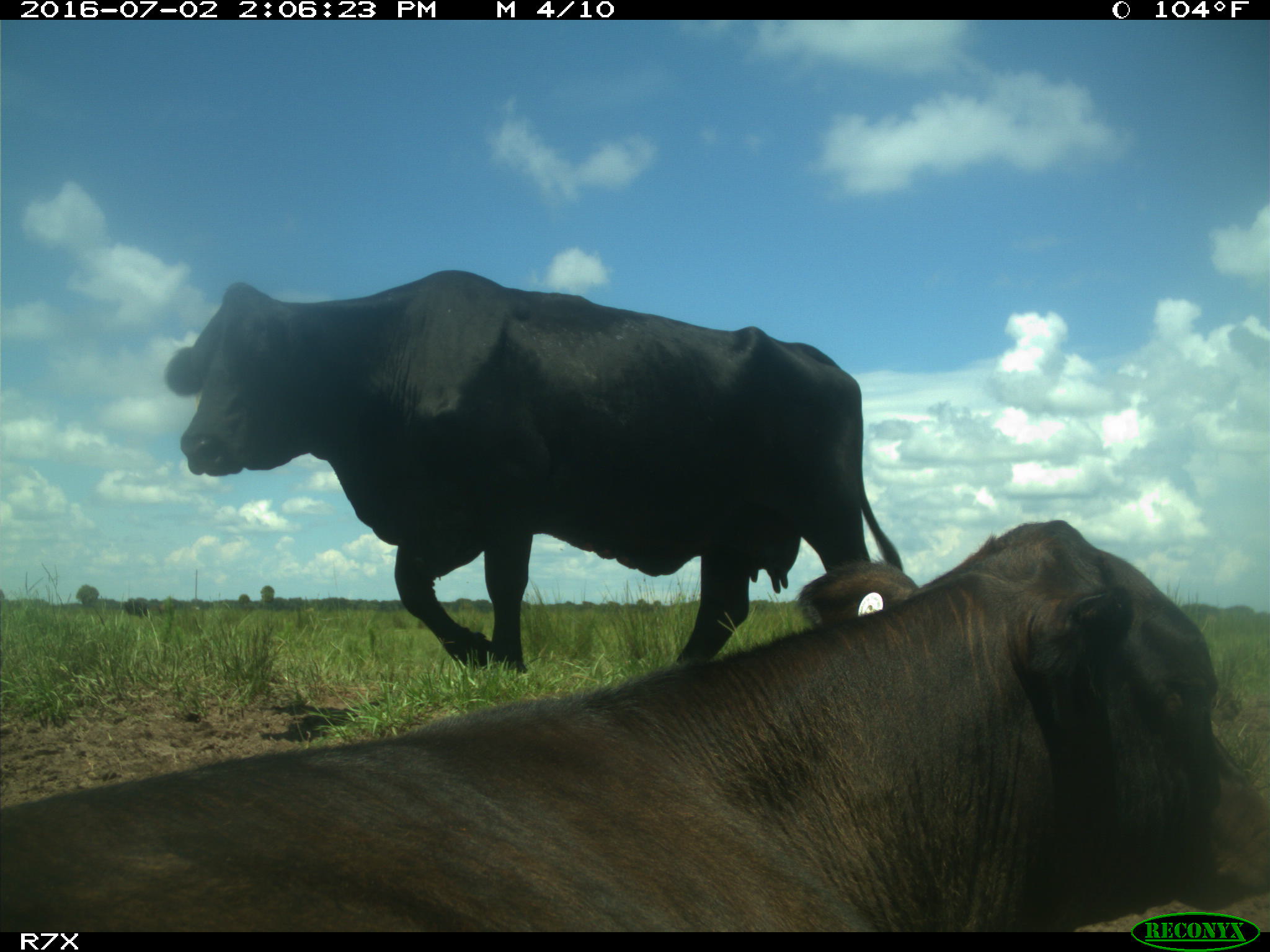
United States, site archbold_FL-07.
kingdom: Animalia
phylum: Chordata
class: Mammalia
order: Artiodactyla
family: Bovidae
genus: Bos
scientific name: Bos taurus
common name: domestic cow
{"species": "Bos taurus (domestic cow)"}